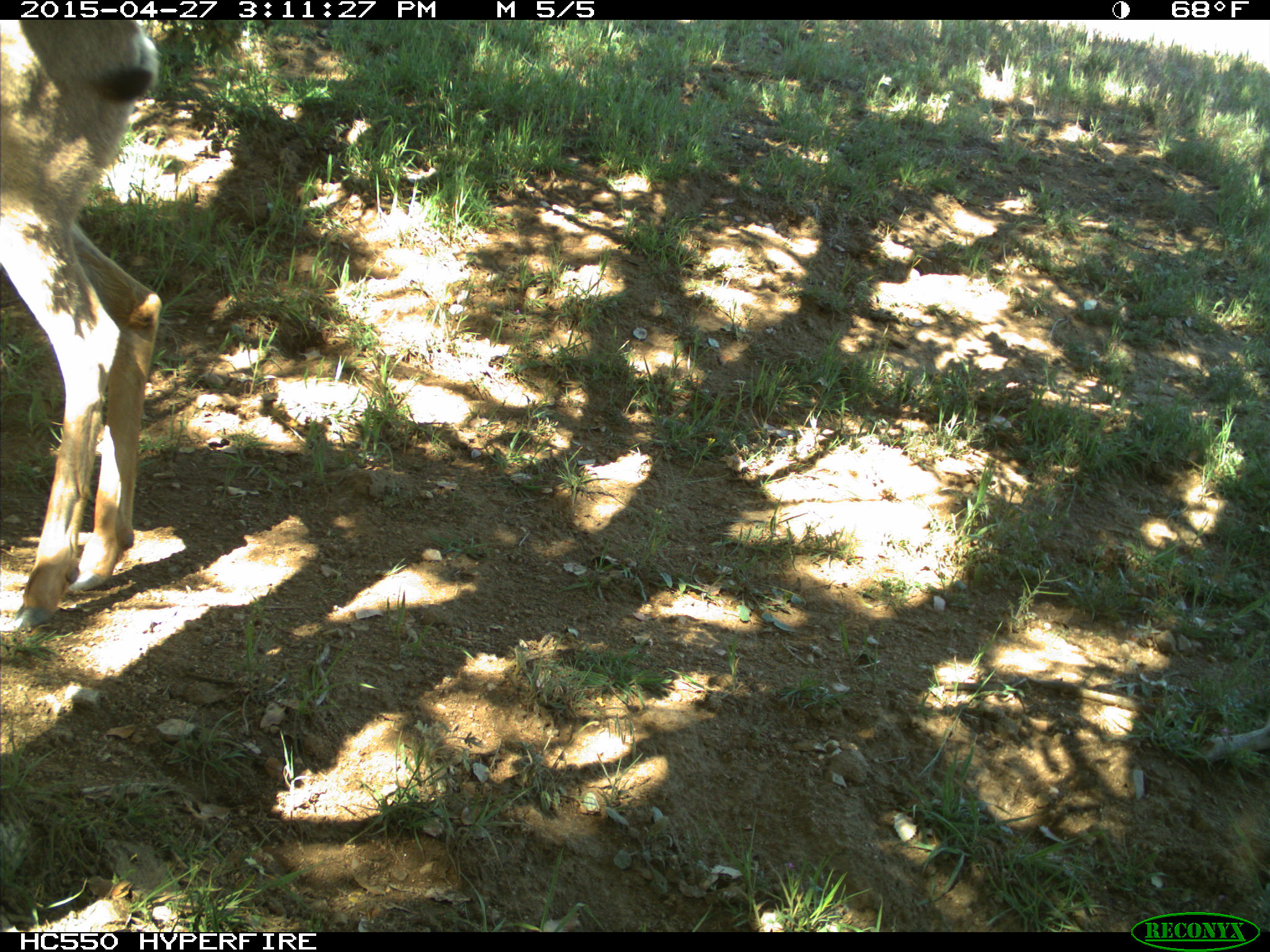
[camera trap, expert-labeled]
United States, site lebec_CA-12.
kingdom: Animalia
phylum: Chordata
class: Mammalia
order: Artiodactyla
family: Cervidae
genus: Odocoileus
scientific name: Odocoileus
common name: deer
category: unidentified deer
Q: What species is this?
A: Unidentified deer (deer) (Odocoileus).